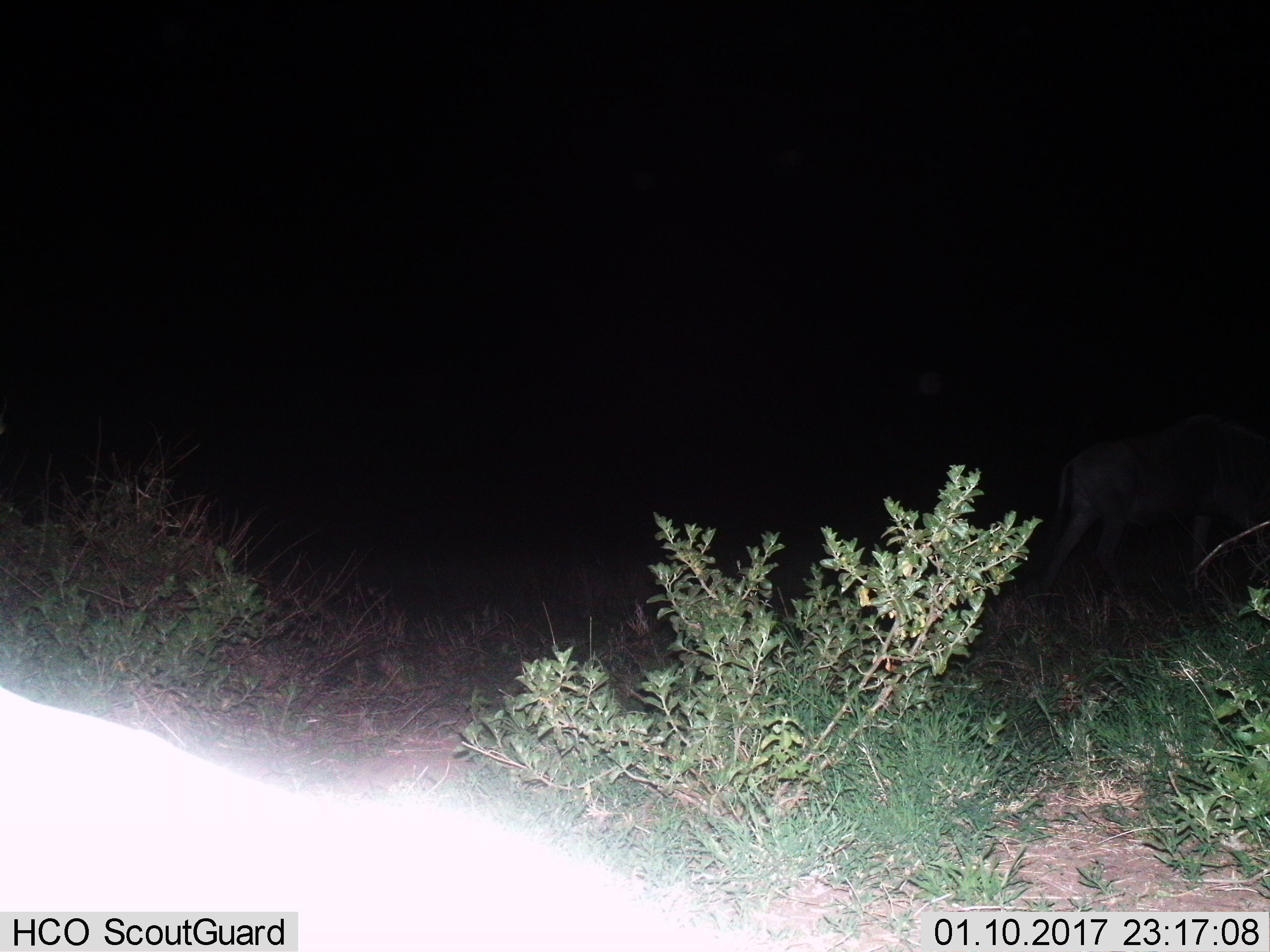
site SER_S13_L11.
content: unidentified animal